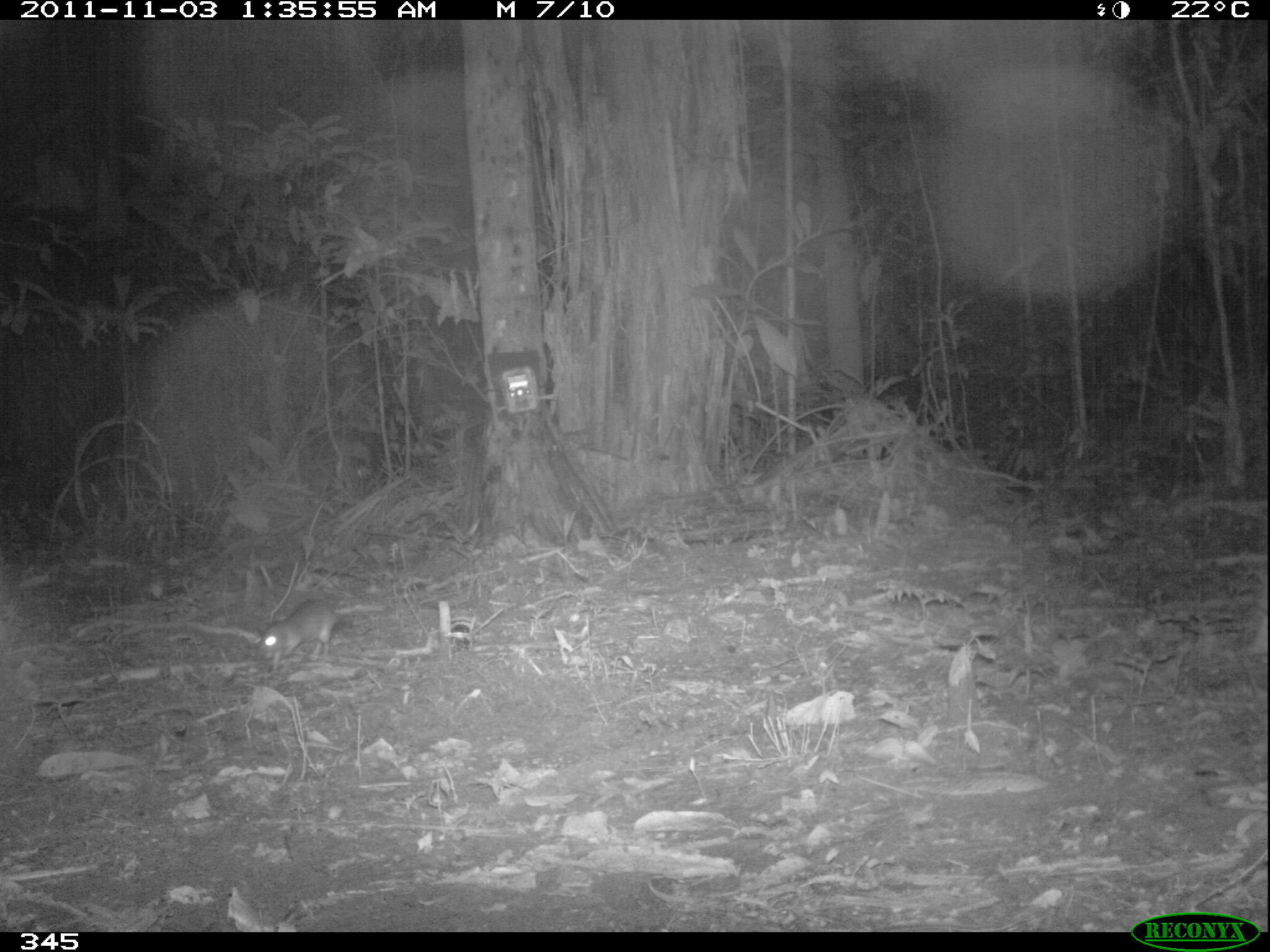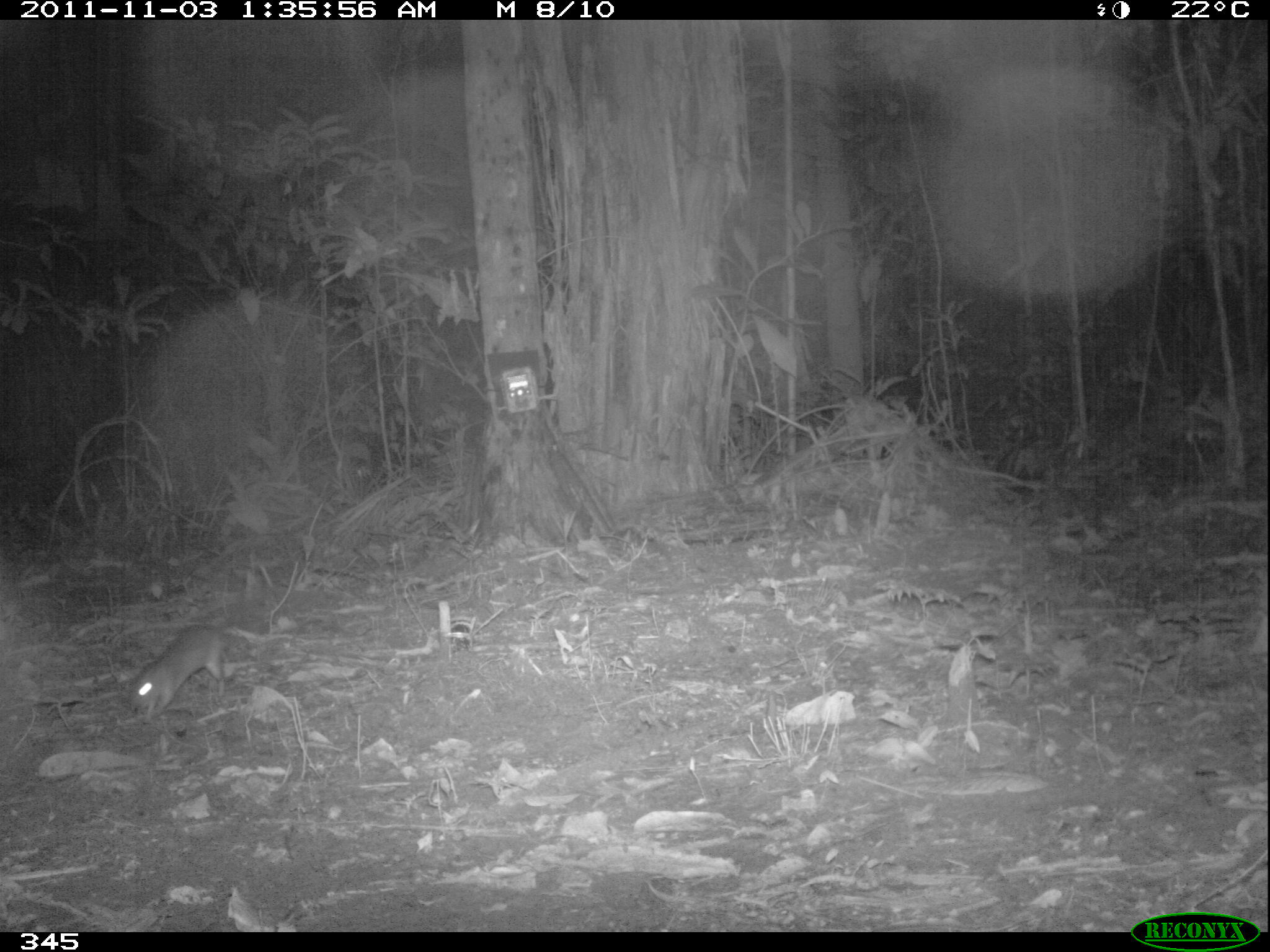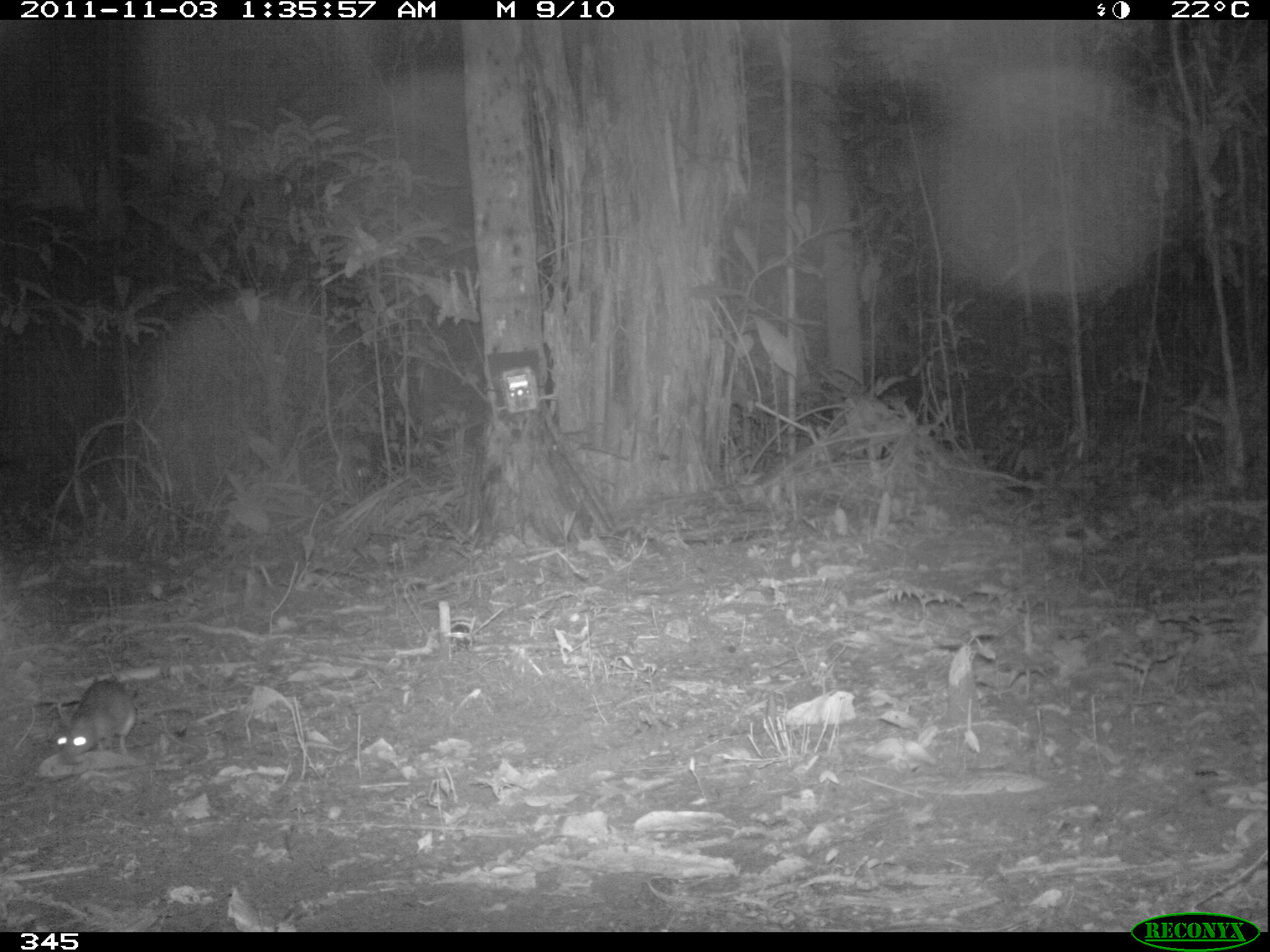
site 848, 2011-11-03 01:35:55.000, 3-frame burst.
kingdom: Animalia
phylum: Chordata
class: Mammalia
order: Rodentia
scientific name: Rodentia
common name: rodents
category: unknown rodent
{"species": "unknown rodent (rodents) (Rodentia)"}